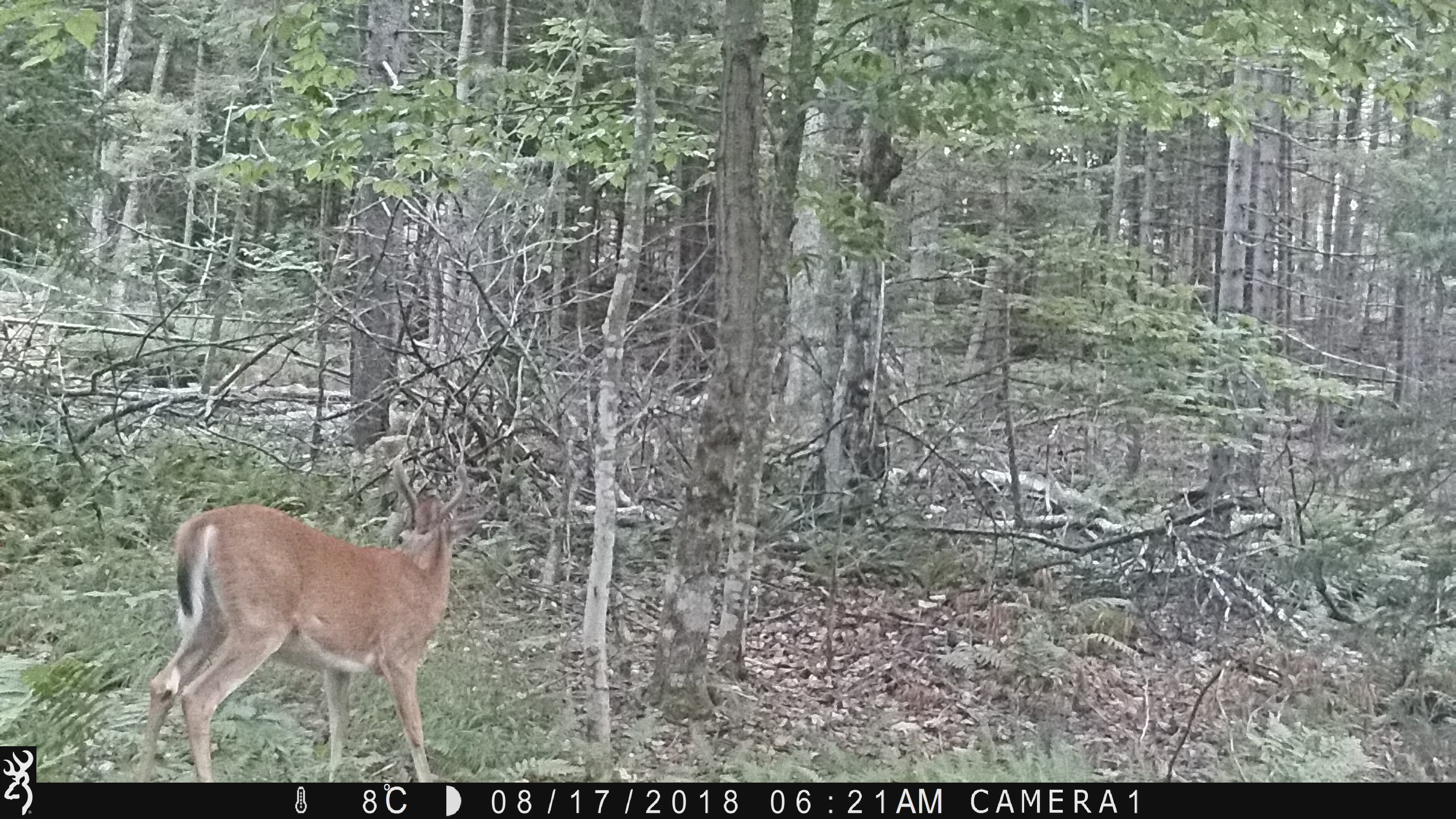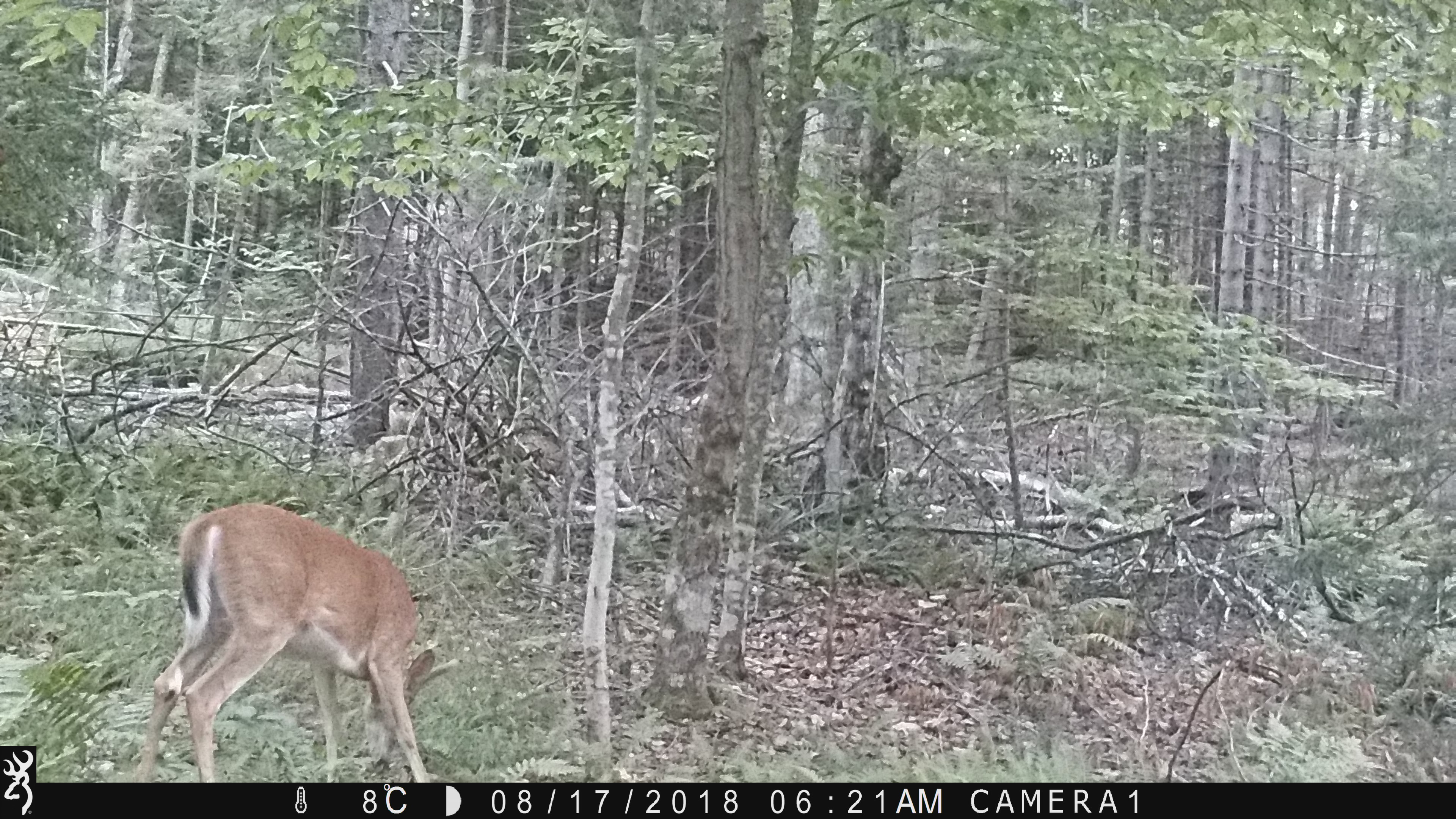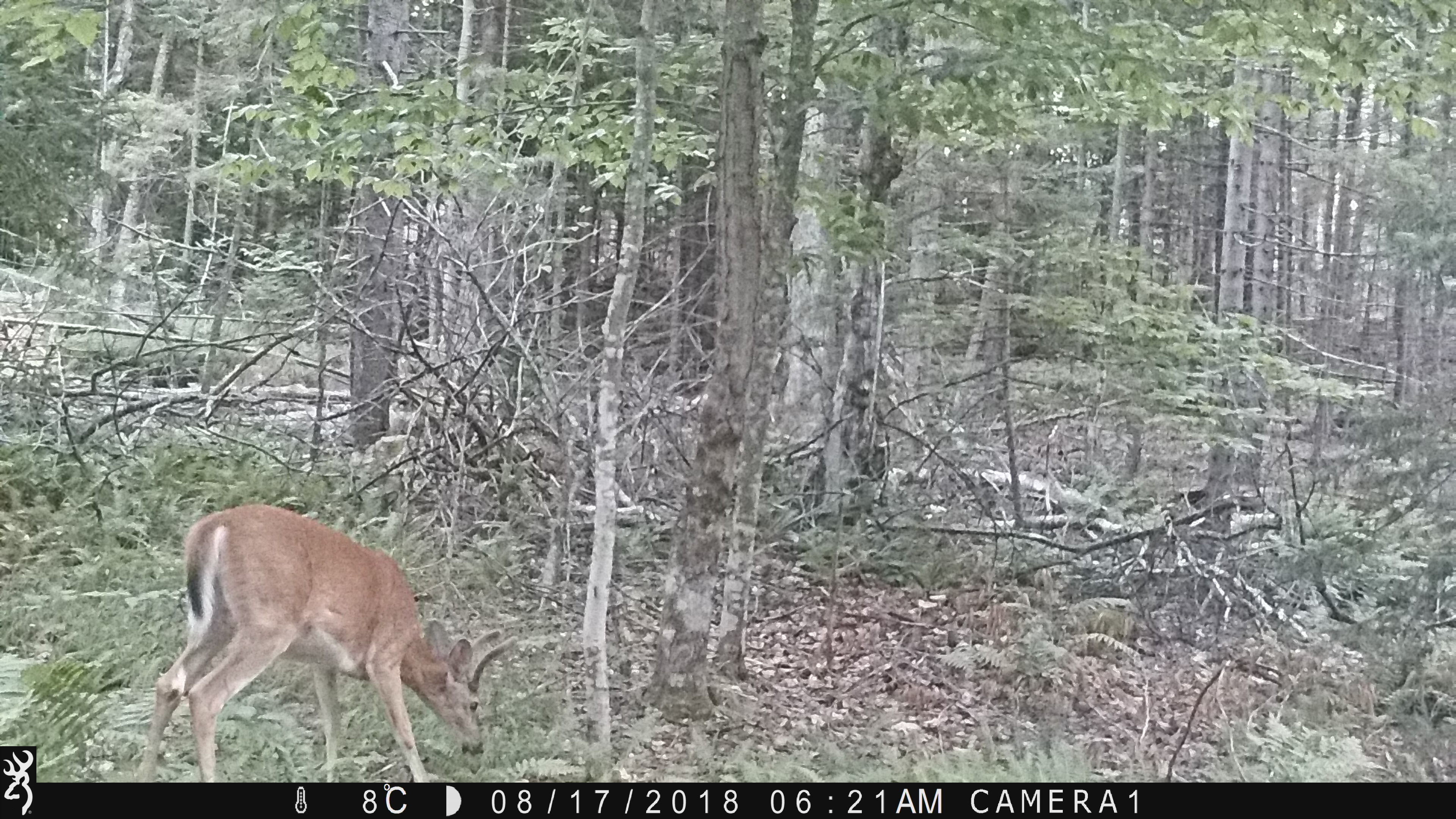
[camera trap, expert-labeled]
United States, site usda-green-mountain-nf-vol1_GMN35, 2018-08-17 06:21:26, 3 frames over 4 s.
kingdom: Animalia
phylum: Chordata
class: Mammalia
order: Artiodactyla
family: Cervidae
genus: Odocoileus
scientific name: Odocoileus virginianus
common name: white-tailed deer